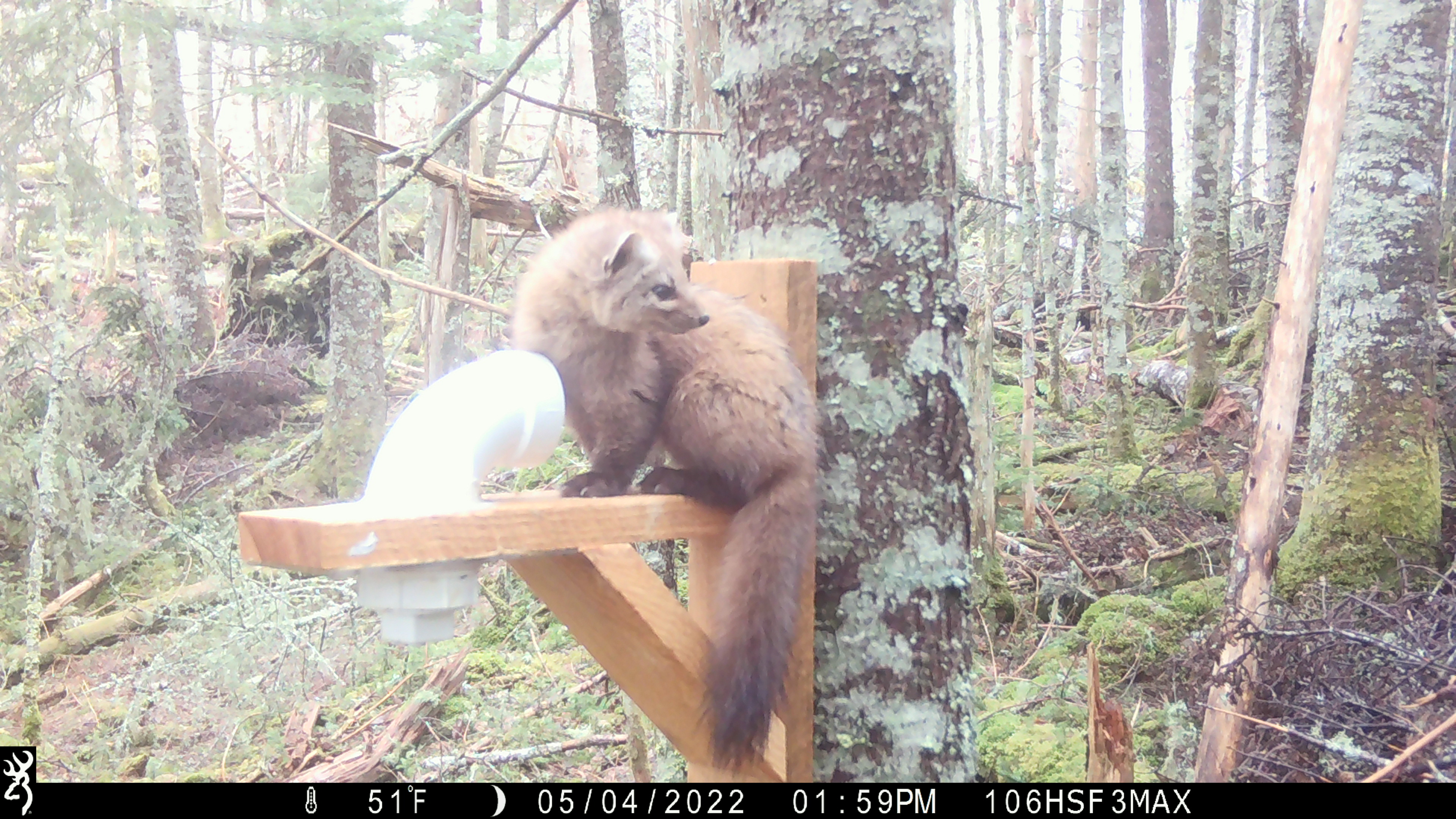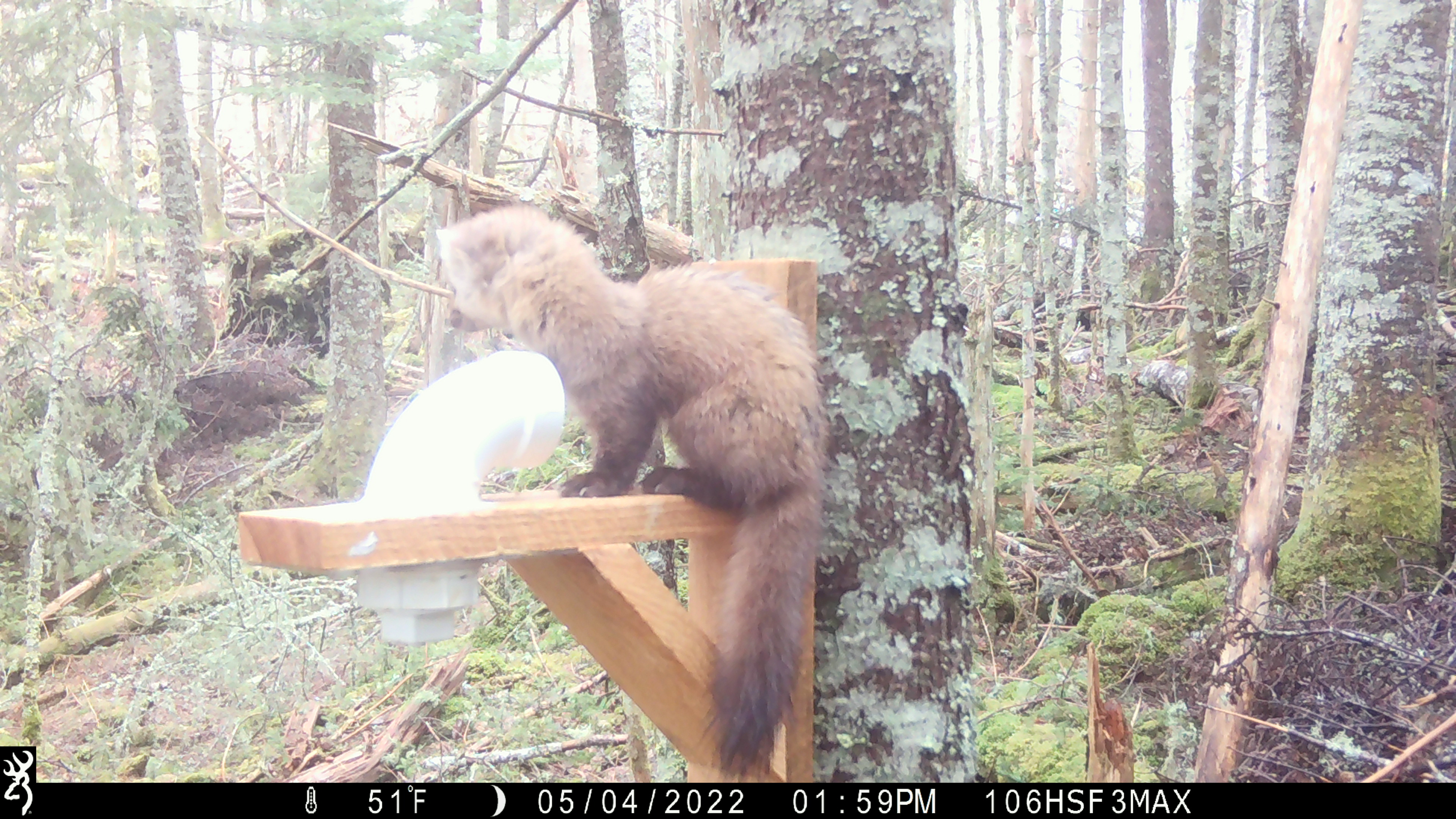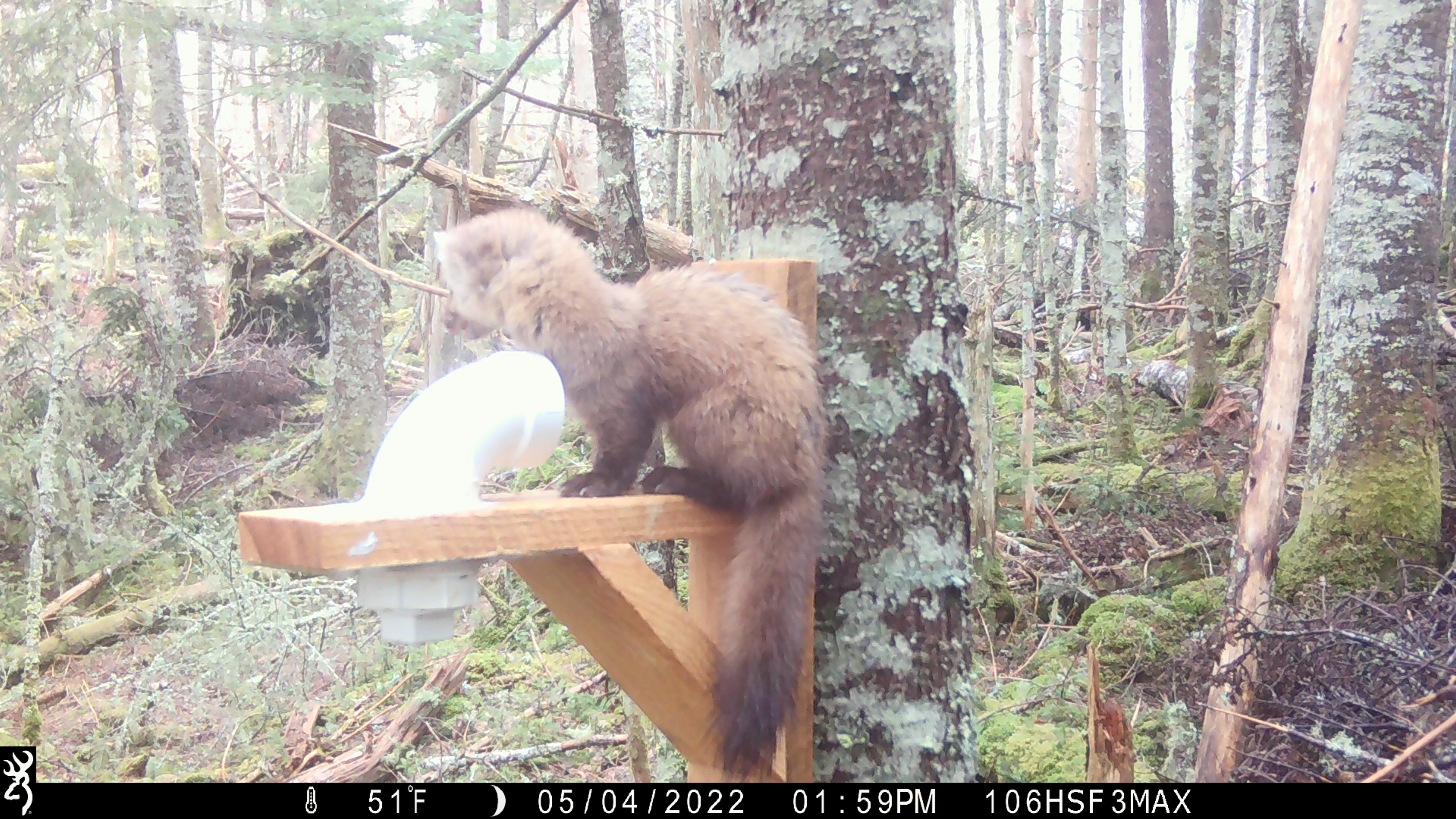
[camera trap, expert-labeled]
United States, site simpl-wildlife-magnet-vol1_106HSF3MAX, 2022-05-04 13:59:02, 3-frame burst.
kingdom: Animalia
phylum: Chordata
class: Mammalia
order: Carnivora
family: Mustelidae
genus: Martes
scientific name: Martes americana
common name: american marten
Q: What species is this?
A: American marten (Martes americana).